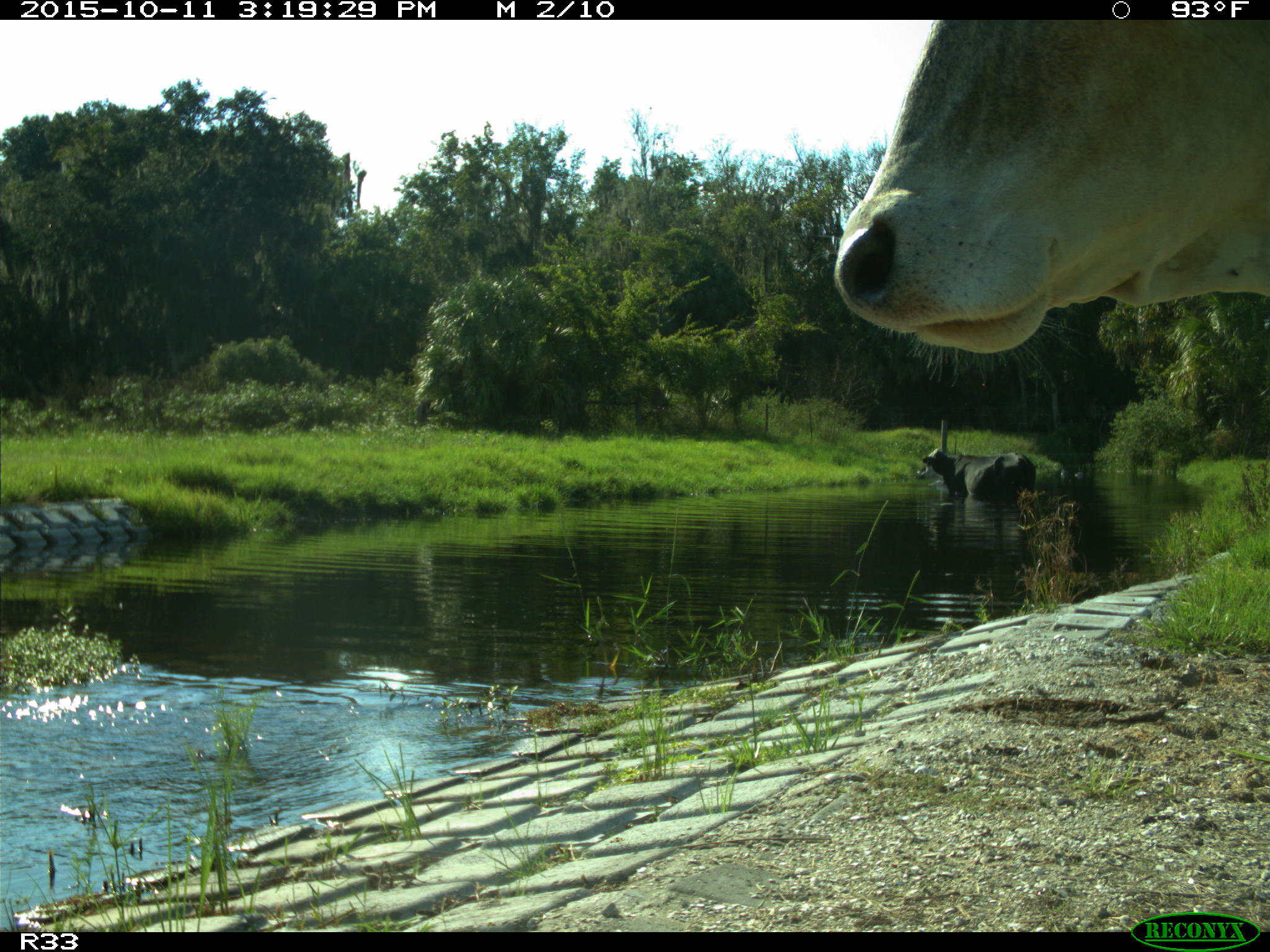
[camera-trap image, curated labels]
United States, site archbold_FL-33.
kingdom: Animalia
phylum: Chordata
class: Mammalia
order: Artiodactyla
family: Bovidae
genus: Bos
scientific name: Bos taurus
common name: domestic cow